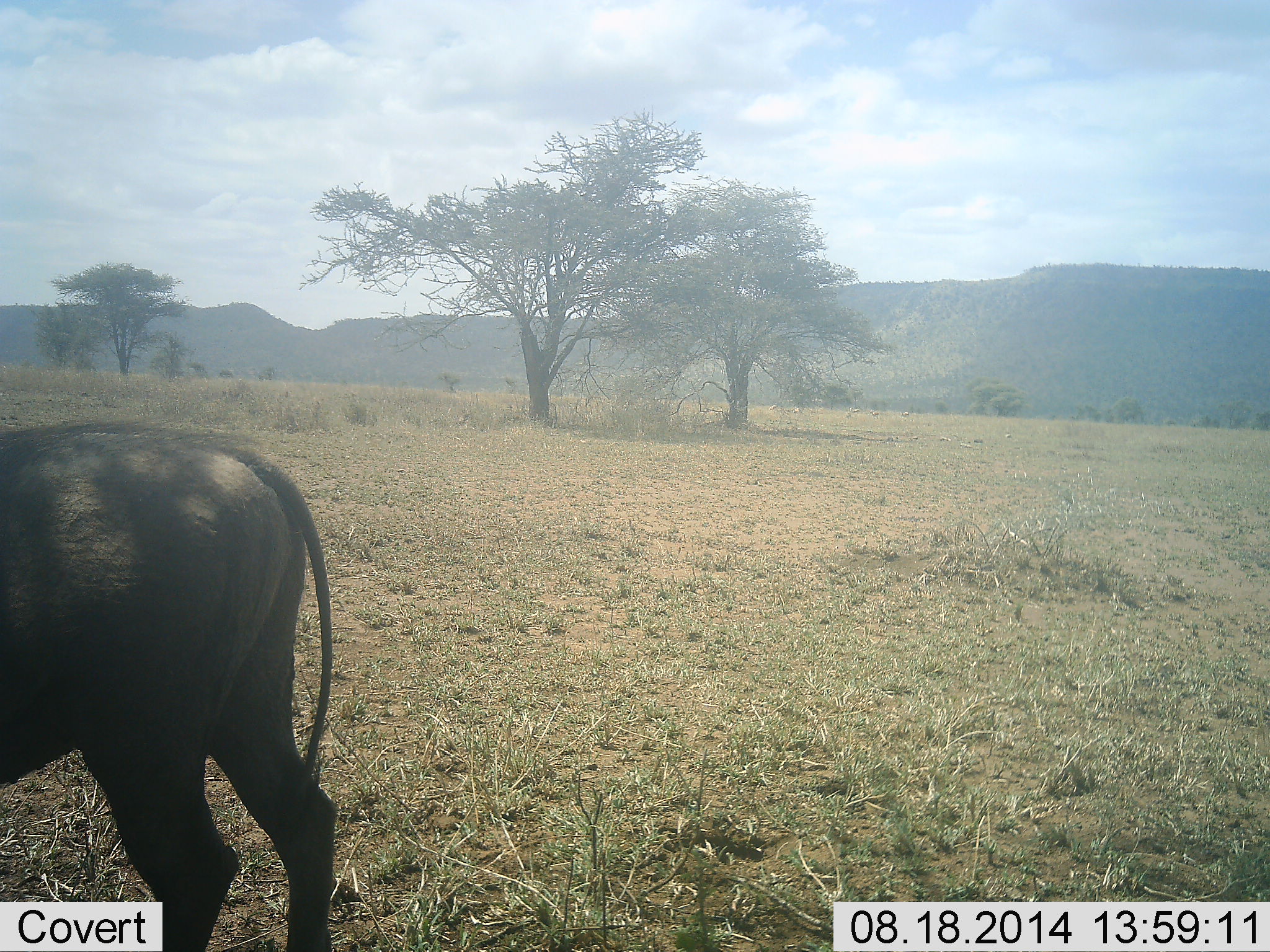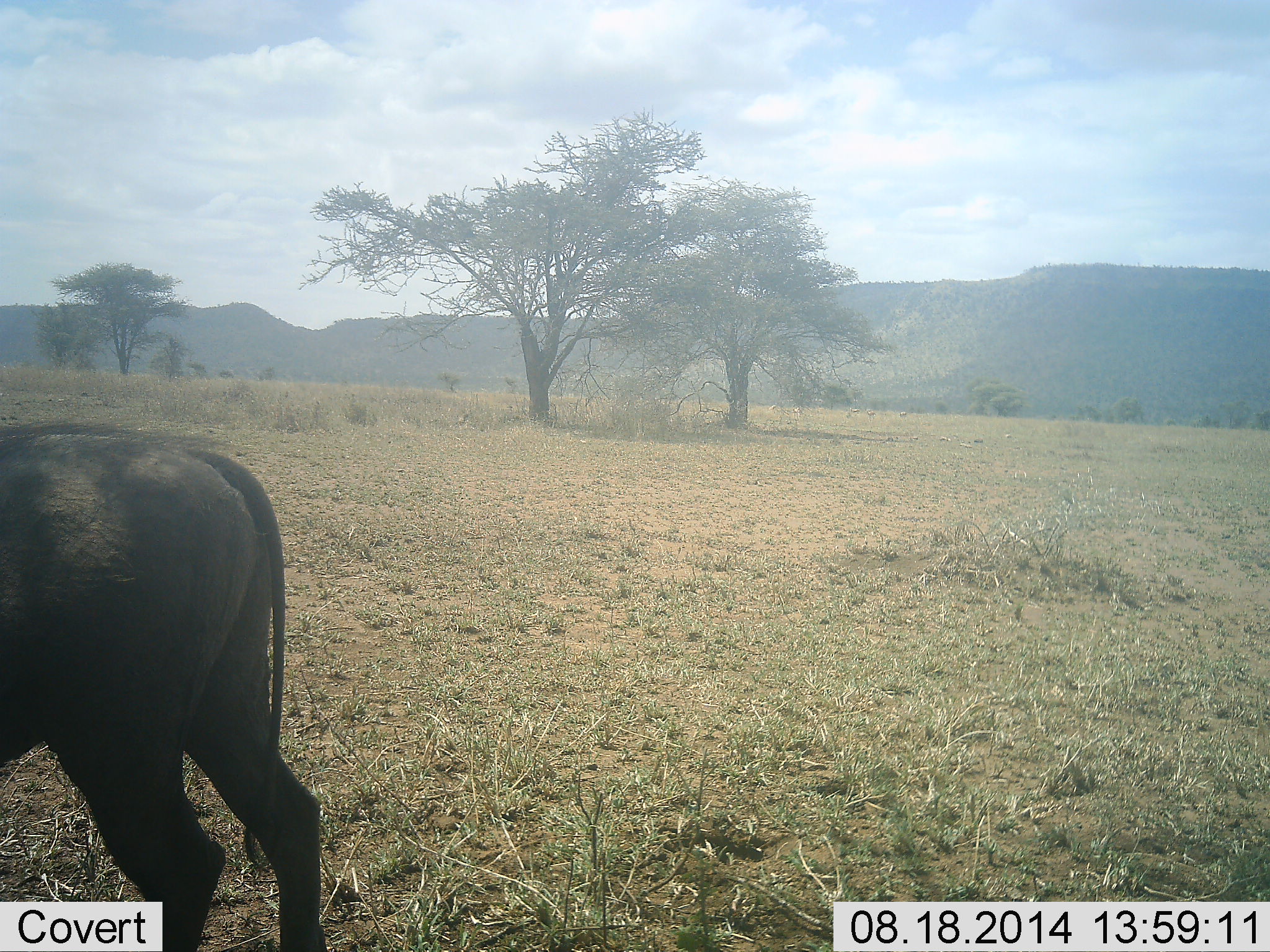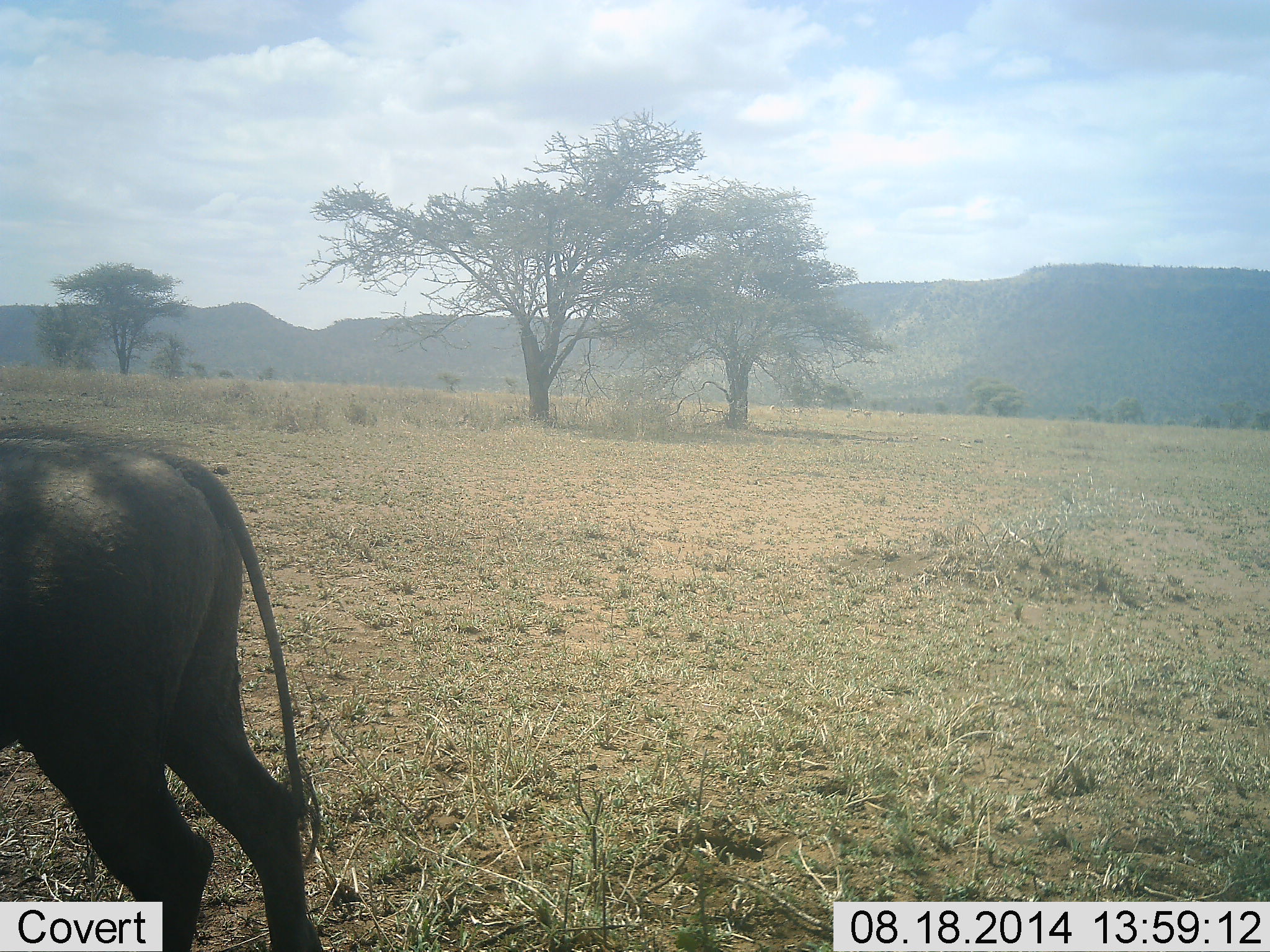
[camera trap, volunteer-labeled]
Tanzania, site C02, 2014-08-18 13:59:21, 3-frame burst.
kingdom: Animalia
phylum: Chordata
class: Mammalia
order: Artiodactyla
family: Suidae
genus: Phacochoerus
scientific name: Phacochoerus africanus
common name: warthog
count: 1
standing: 78%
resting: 0%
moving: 0%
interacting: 0%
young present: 0%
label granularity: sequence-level